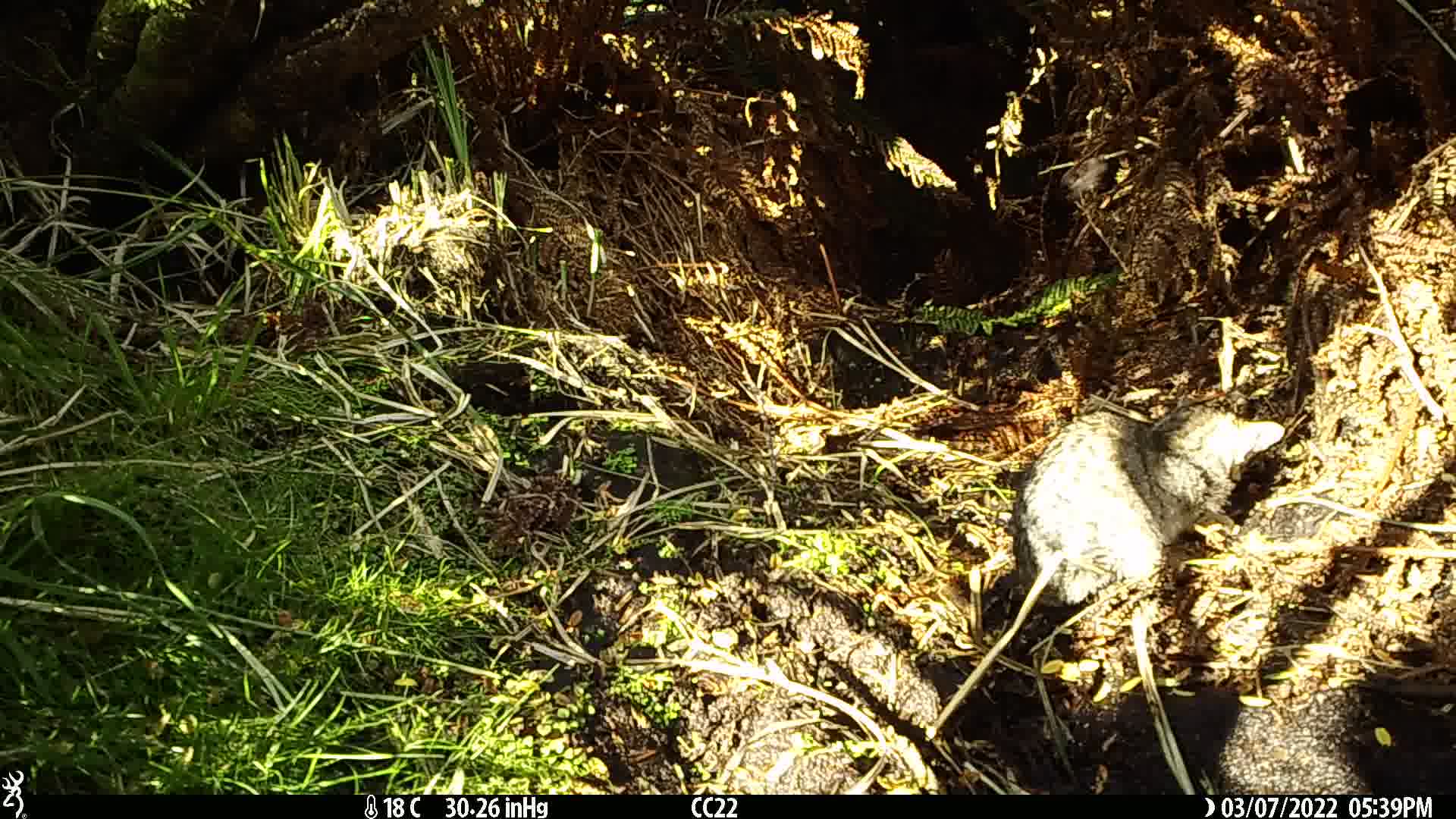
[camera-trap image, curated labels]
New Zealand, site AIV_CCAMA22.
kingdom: Animalia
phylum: Chordata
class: Mammalia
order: Carnivora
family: Felidae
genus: Felis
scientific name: Felis catus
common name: domestic cat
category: cat